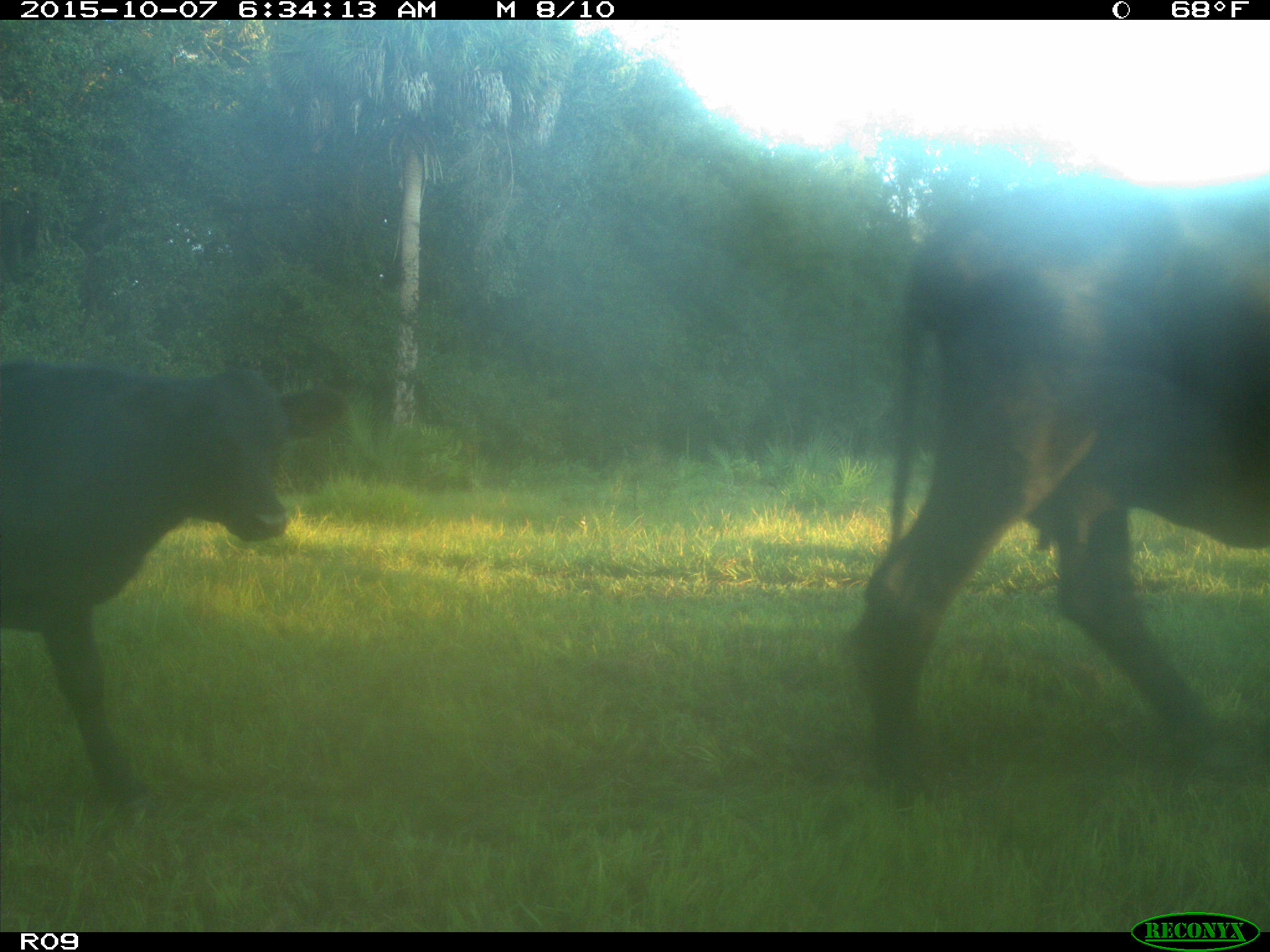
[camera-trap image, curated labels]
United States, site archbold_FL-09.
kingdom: Animalia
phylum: Chordata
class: Mammalia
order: Artiodactyla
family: Bovidae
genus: Bos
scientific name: Bos taurus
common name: domestic cow